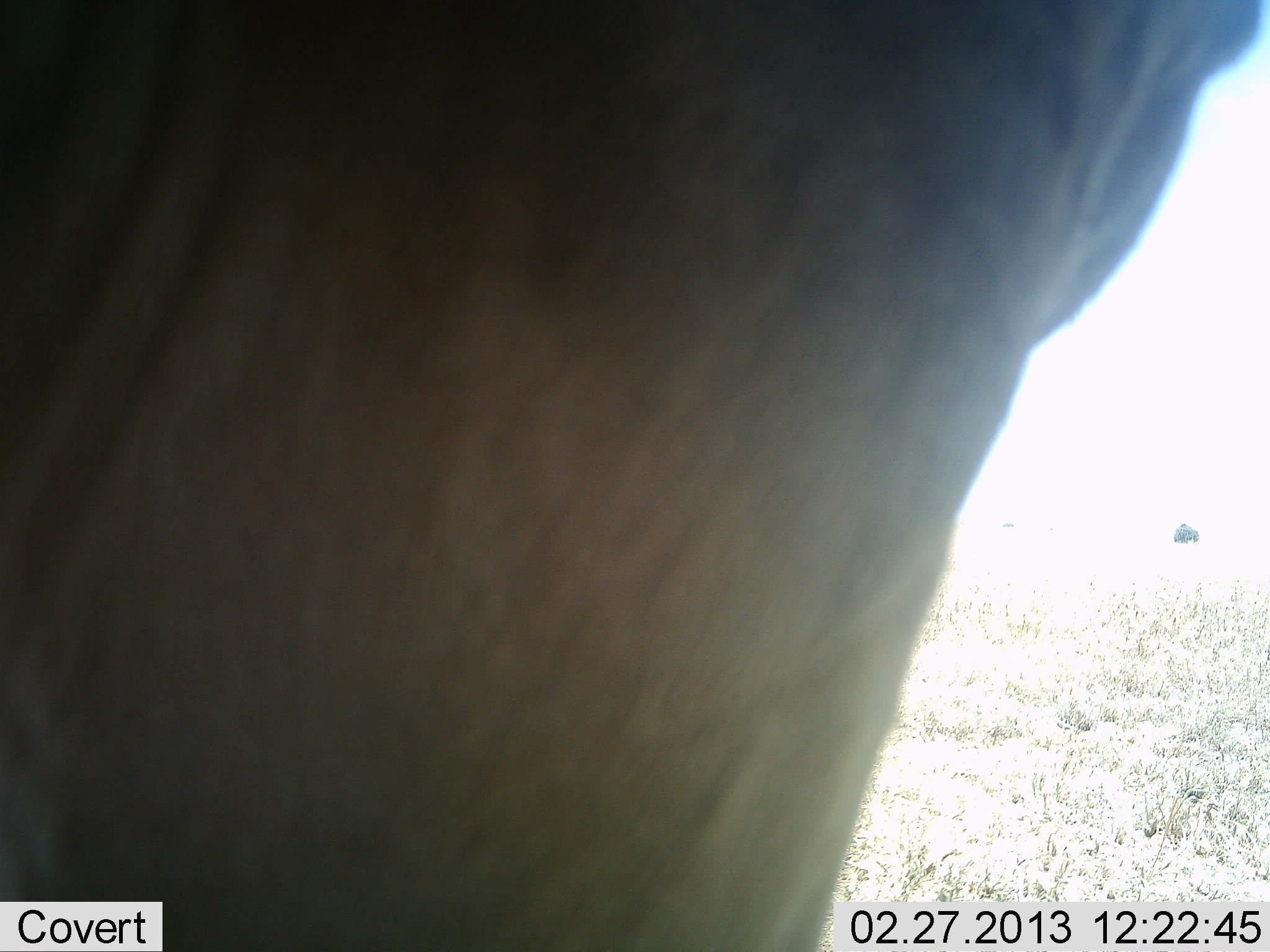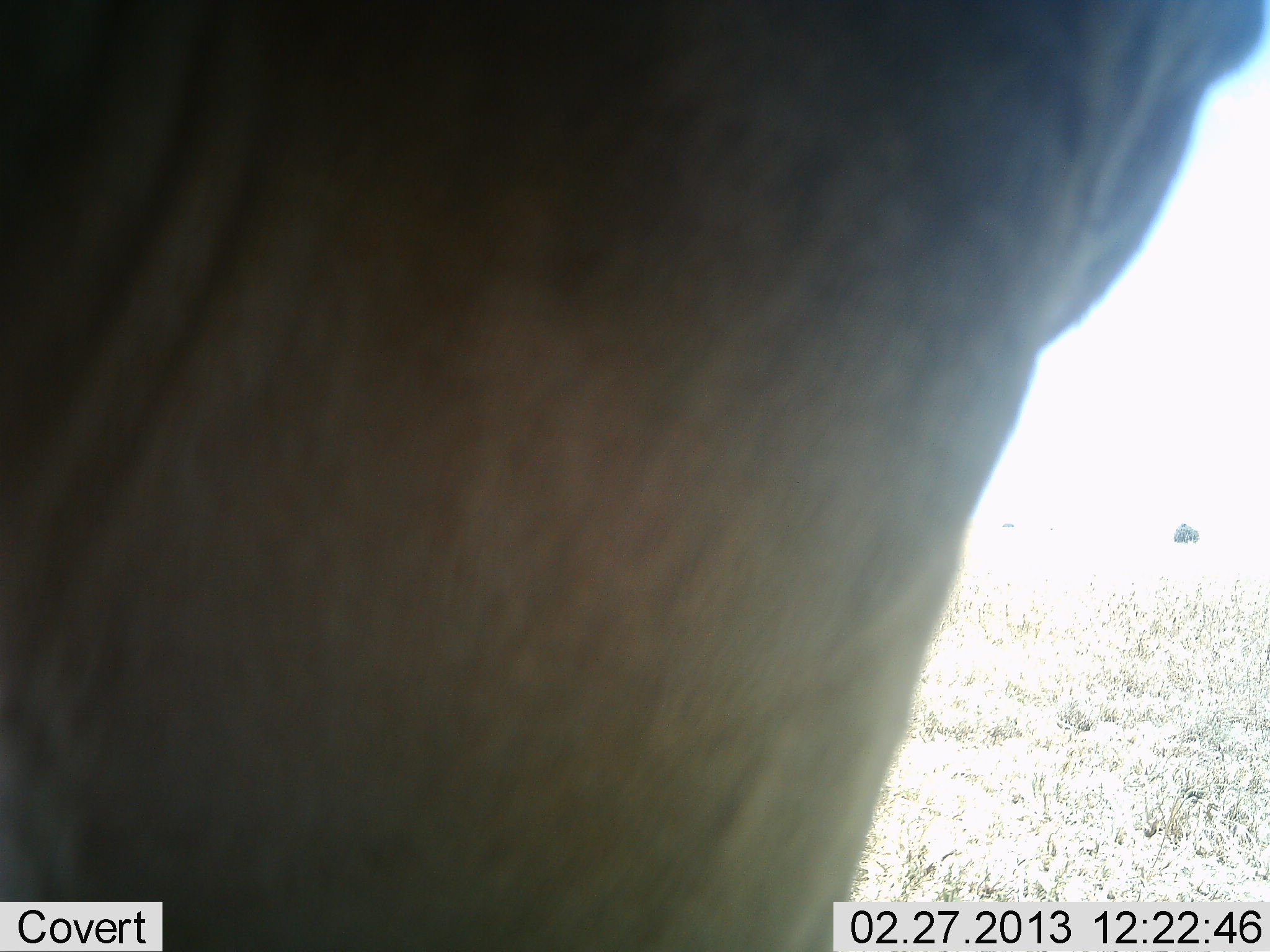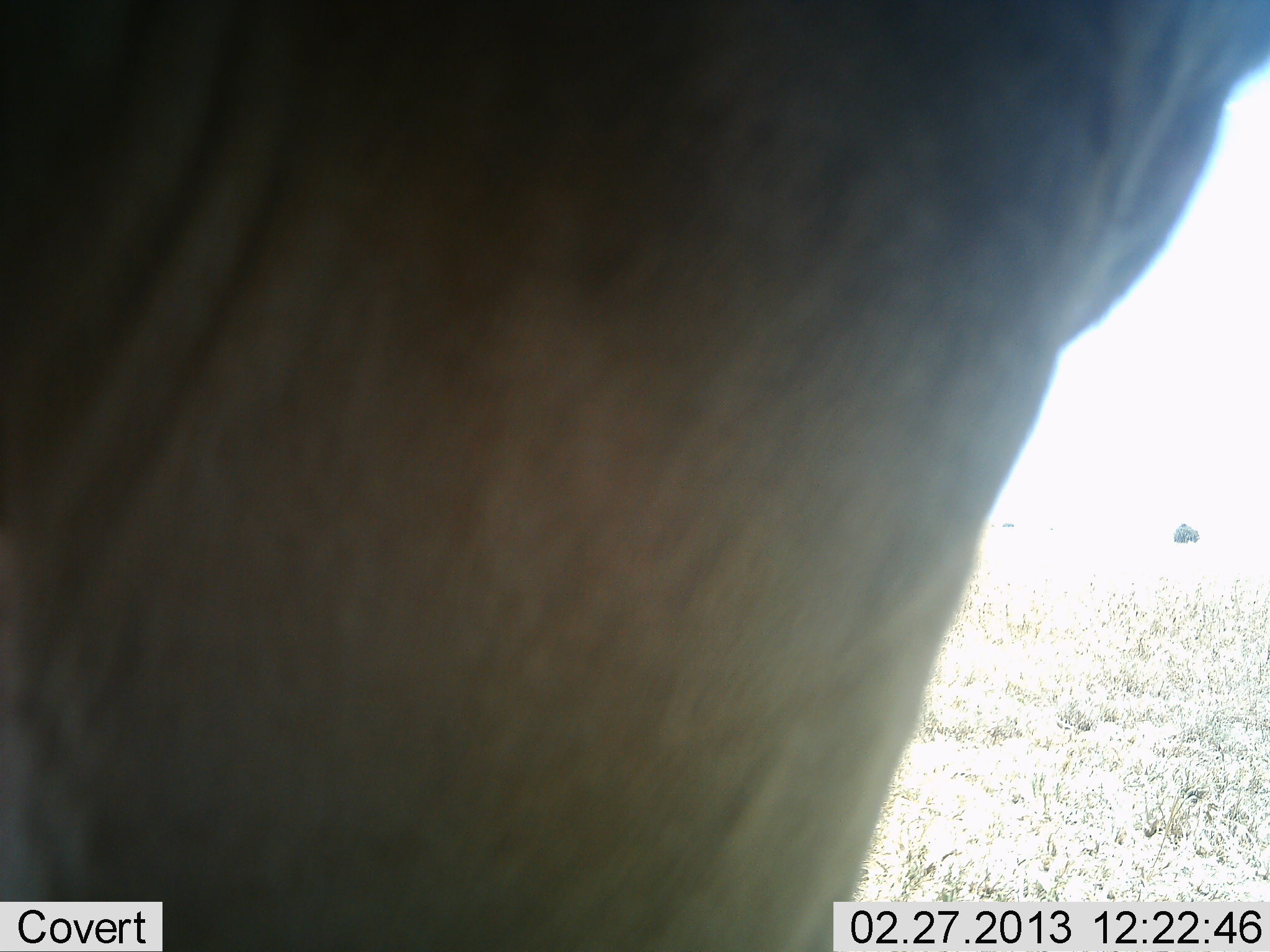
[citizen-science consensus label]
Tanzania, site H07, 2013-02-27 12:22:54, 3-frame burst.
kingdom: Animalia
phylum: Chordata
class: Mammalia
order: Artiodactyla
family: Bovidae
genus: Connochaetes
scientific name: Connochaetes taurinus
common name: blue wildebeest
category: wildebeest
Wildebeest (blue wildebeest) (Connochaetes taurinus), count 1. Behavior (volunteer vote fractions): standing 93%, resting 0%, moving 0%, interacting 7%. Young present (vote fraction): 0%. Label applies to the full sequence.